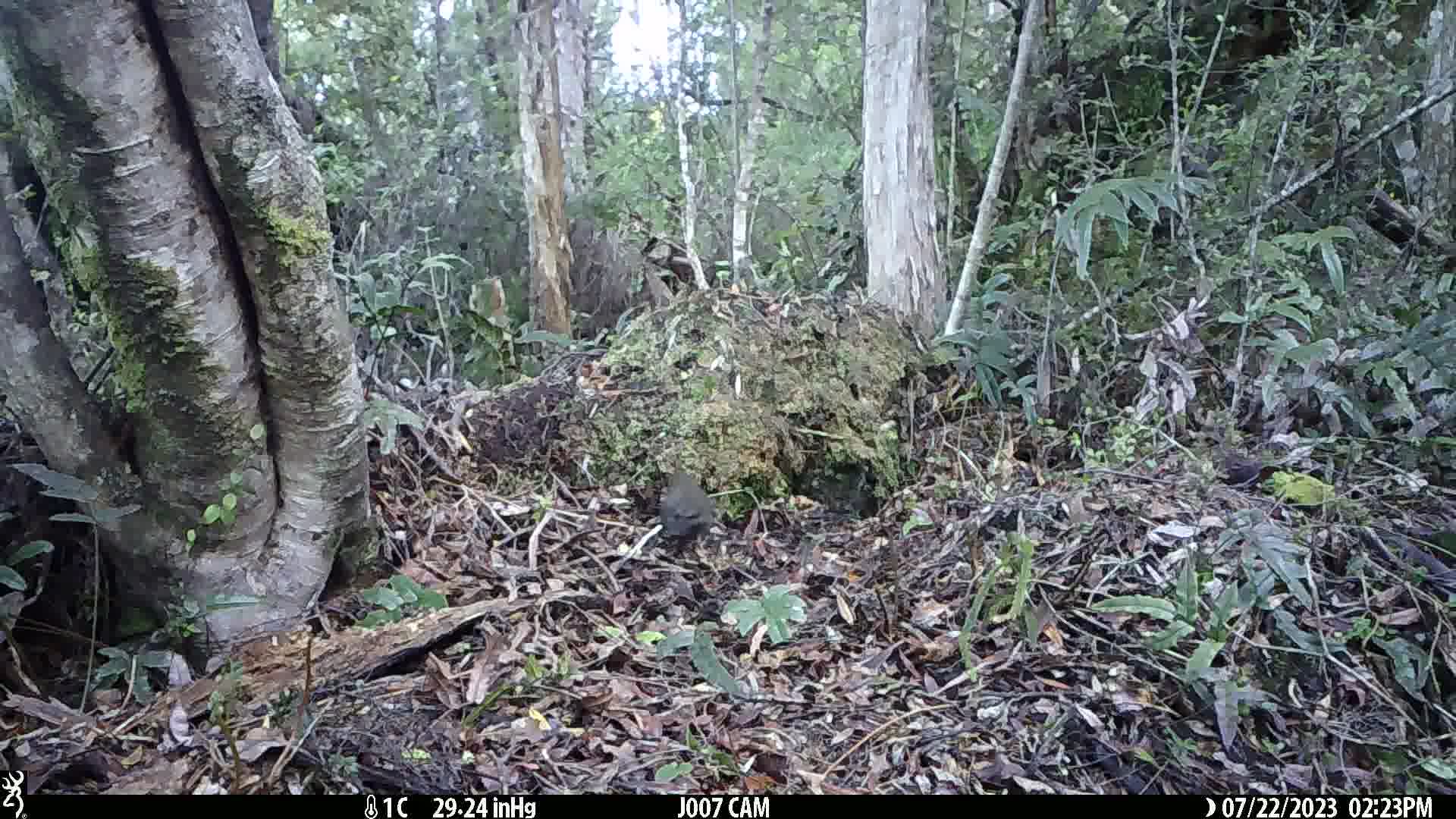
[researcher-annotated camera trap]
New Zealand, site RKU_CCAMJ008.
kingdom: Animalia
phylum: Chordata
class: Aves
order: Passeriformes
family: Turdidae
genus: Turdus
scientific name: Turdus merula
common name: eurasian blackbird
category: blackbird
Blackbird (eurasian blackbird) (Turdus merula).